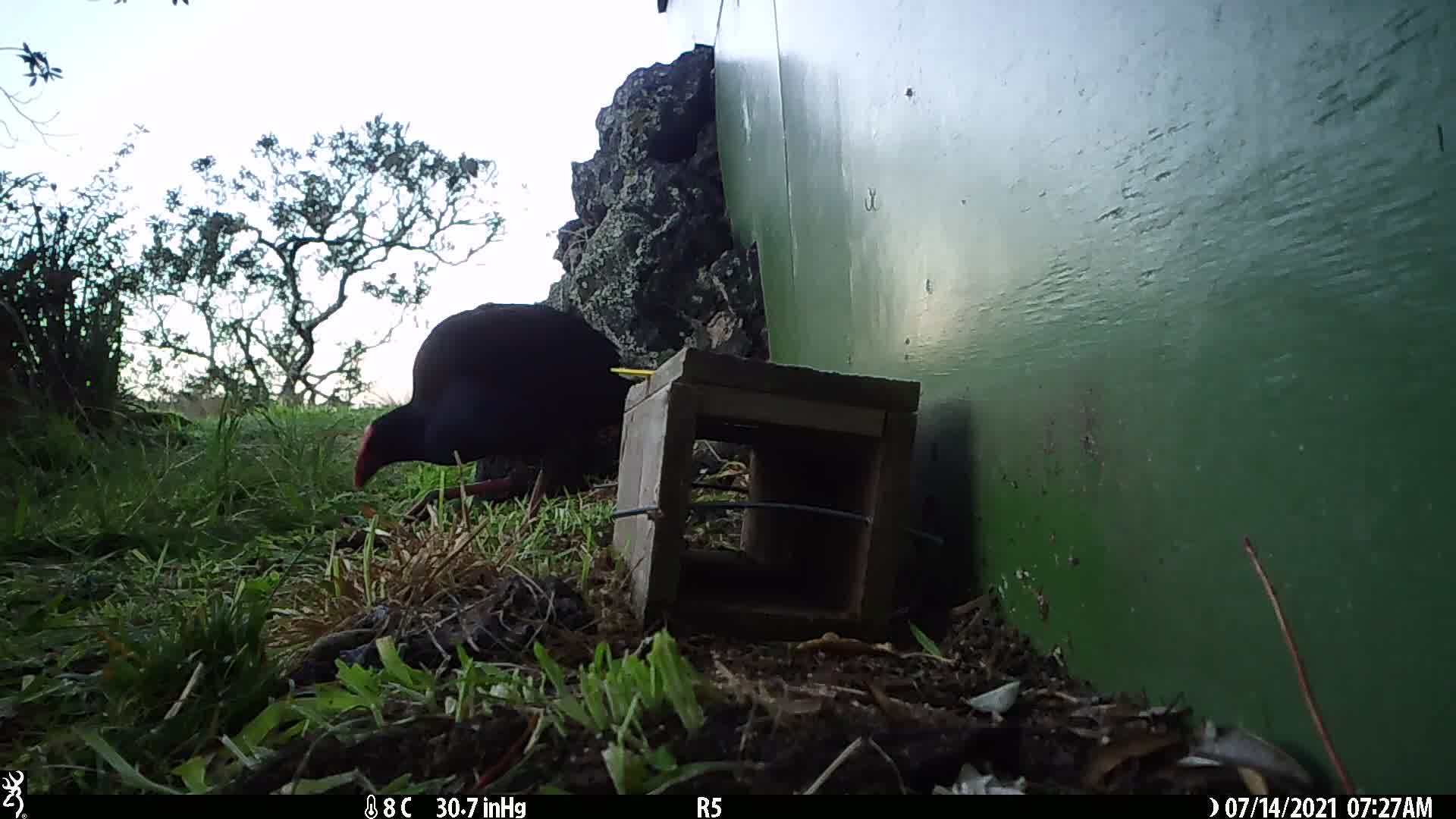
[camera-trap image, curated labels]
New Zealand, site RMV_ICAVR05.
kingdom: Animalia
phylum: Chordata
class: Aves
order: Gruiformes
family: Rallidae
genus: Porphyrio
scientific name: Porphyrio melanotus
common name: australasian swamphen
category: pukeko